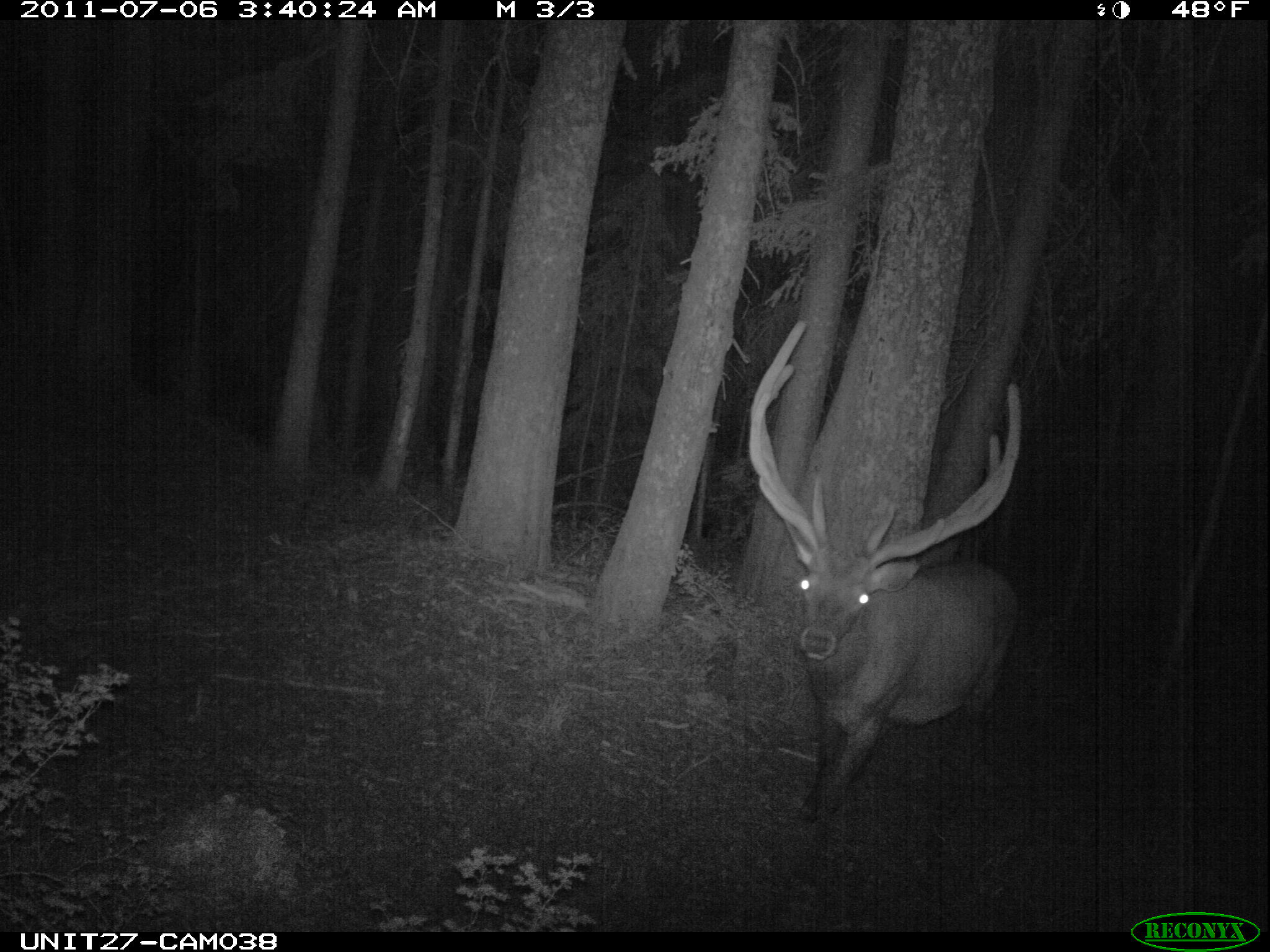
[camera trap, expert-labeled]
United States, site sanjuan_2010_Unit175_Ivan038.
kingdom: Animalia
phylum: Chordata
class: Mammalia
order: Artiodactyla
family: Cervidae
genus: Cervus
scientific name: Cervus elaphus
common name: red deer